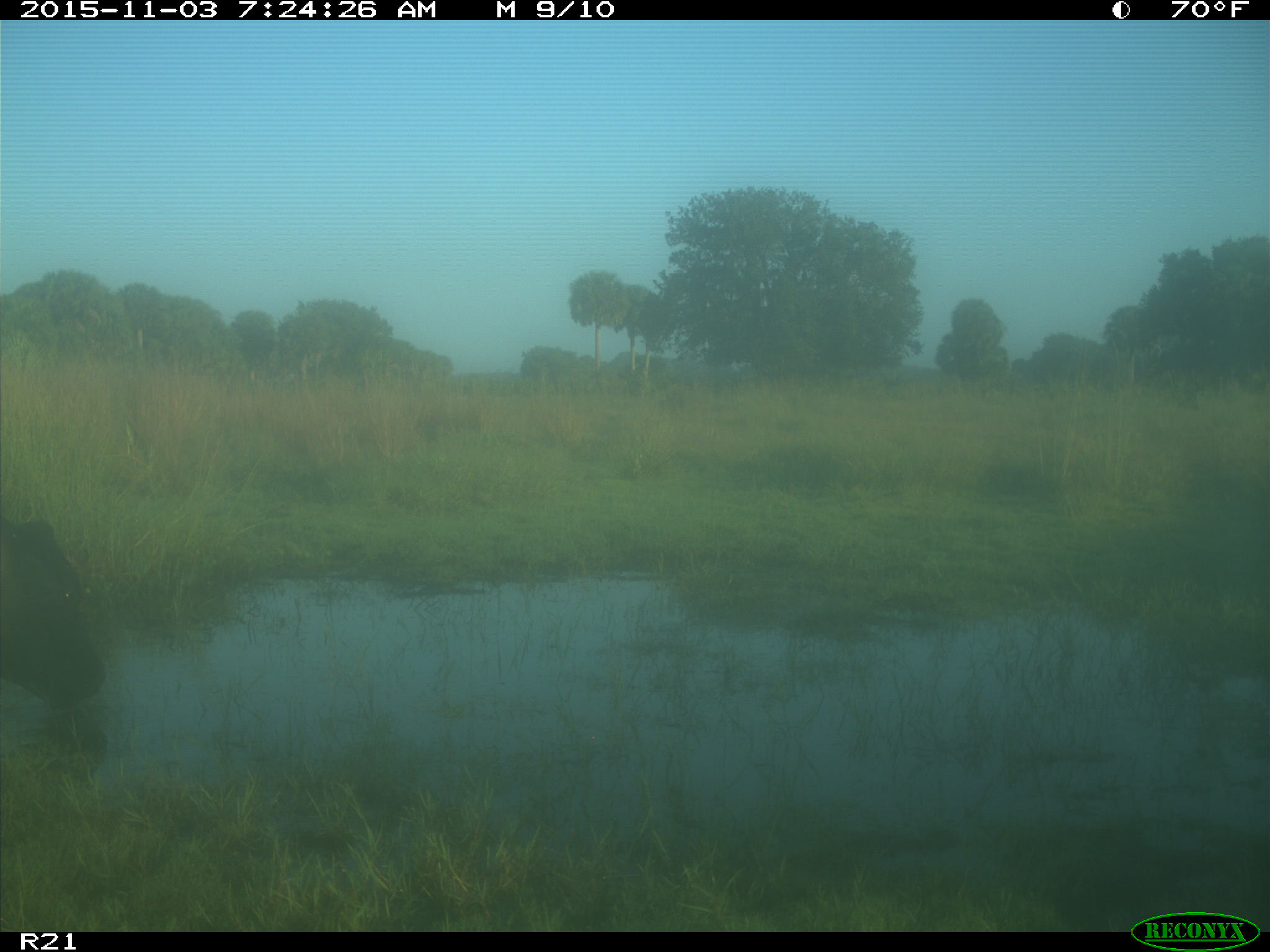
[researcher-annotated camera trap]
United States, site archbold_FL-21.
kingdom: Animalia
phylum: Chordata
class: Mammalia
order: Artiodactyla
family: Bovidae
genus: Bos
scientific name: Bos taurus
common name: domestic cow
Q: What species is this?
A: Bos taurus (domestic cow).